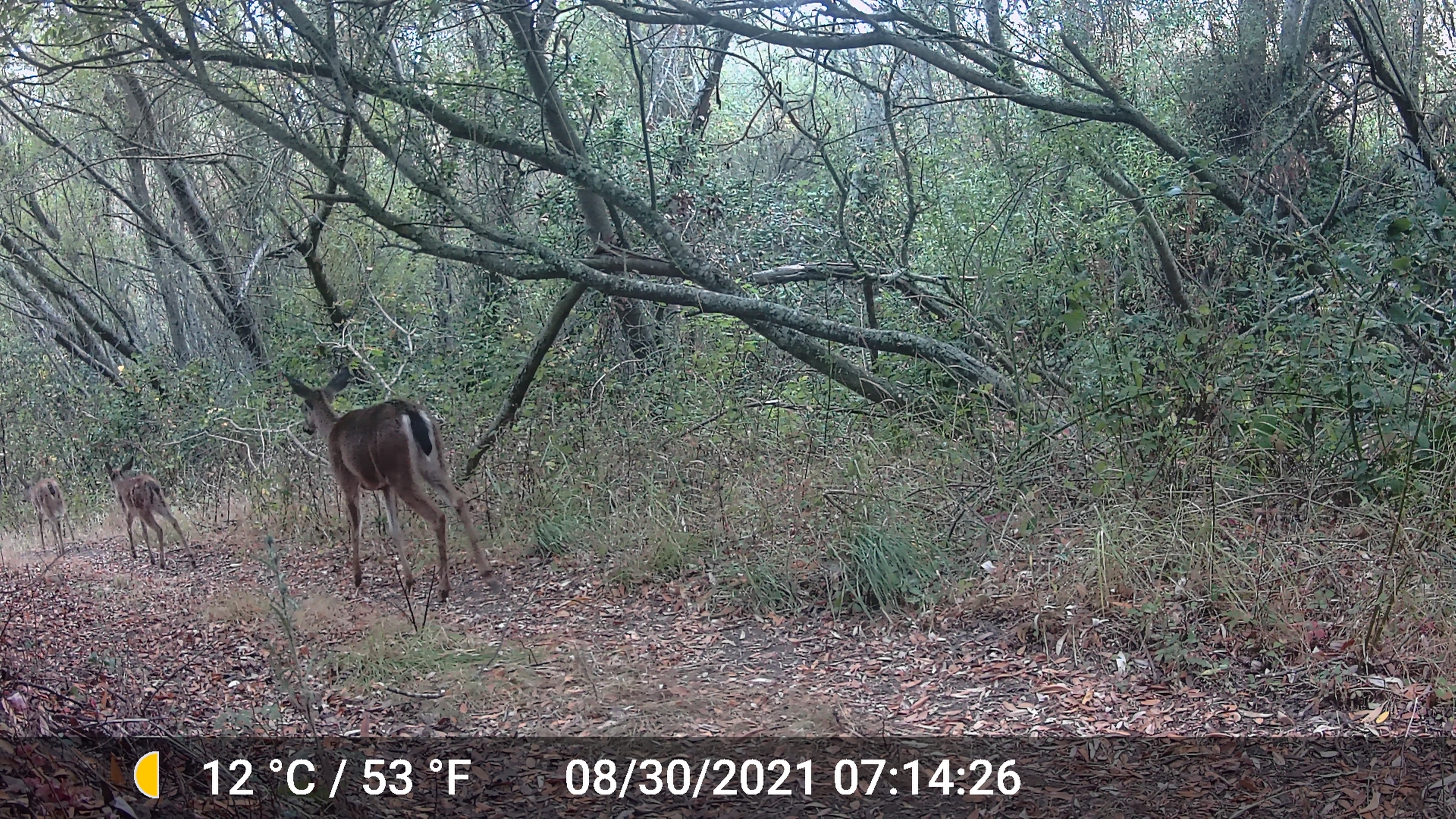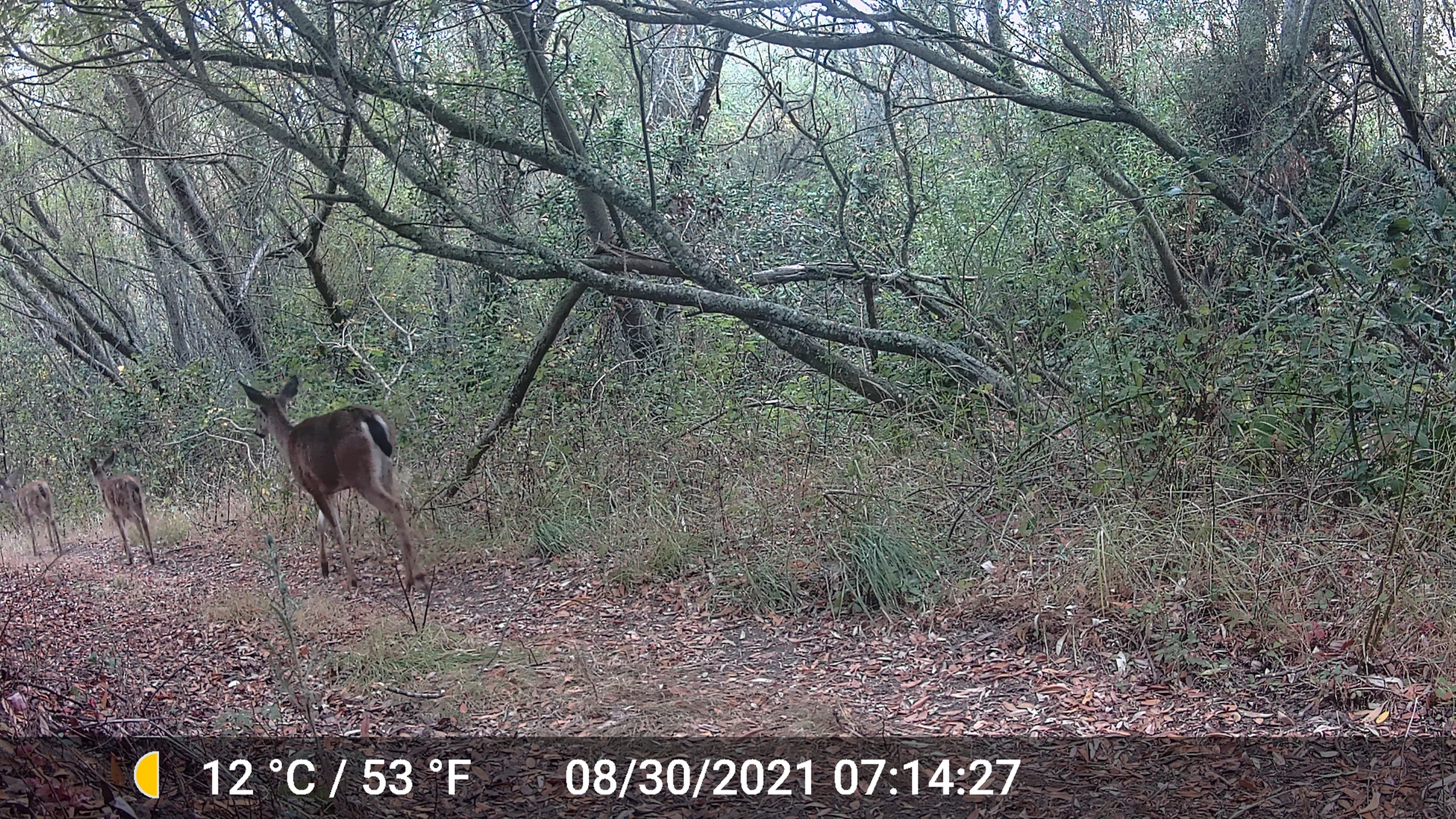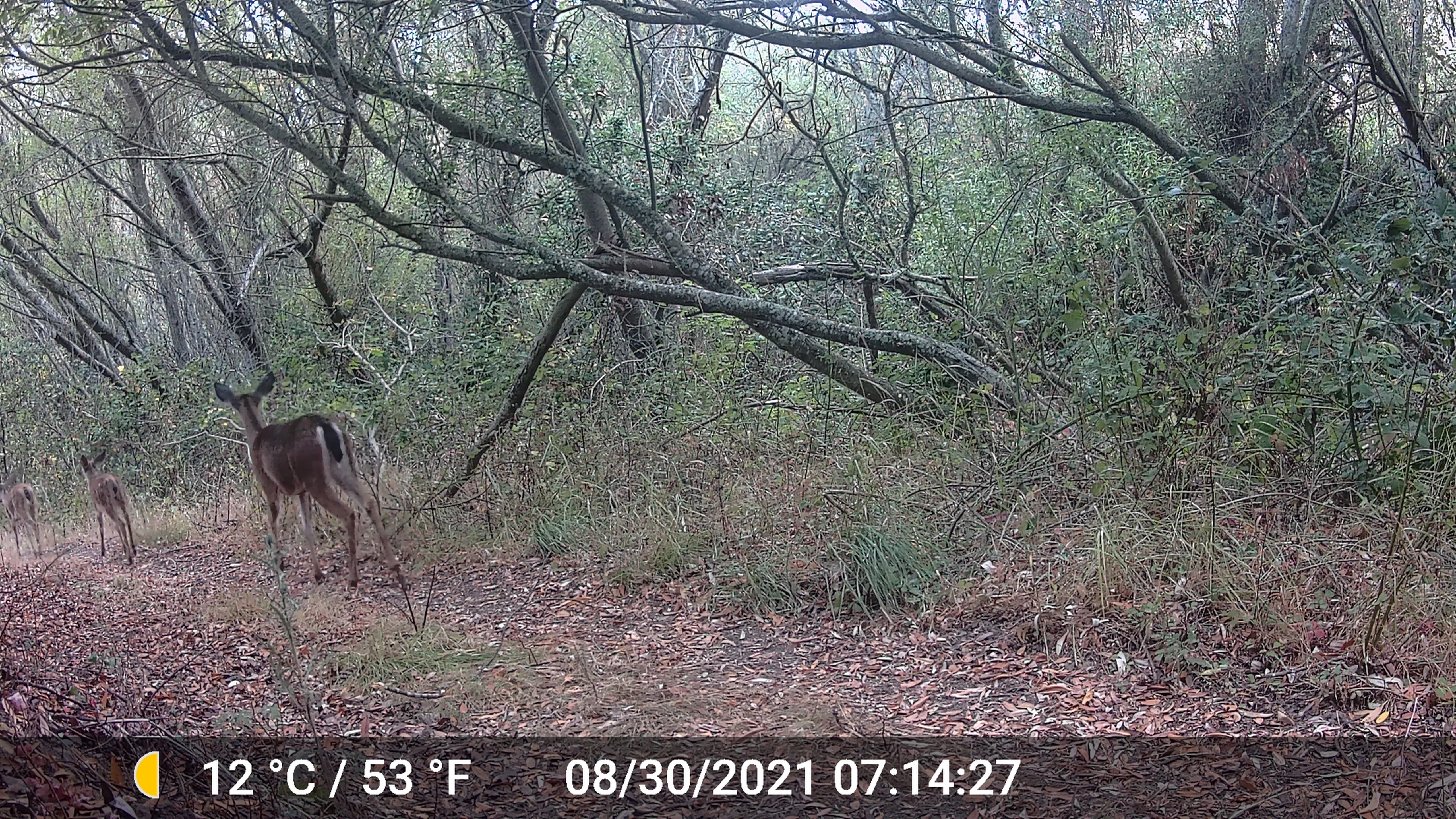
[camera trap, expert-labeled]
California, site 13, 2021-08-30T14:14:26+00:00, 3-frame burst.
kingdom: Animalia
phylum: Chordata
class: Mammalia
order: Artiodactyla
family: Cervidae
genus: Odocoileus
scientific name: Odocoileus hemionus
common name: mule deer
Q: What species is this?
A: Mule deer (Odocoileus hemionus).